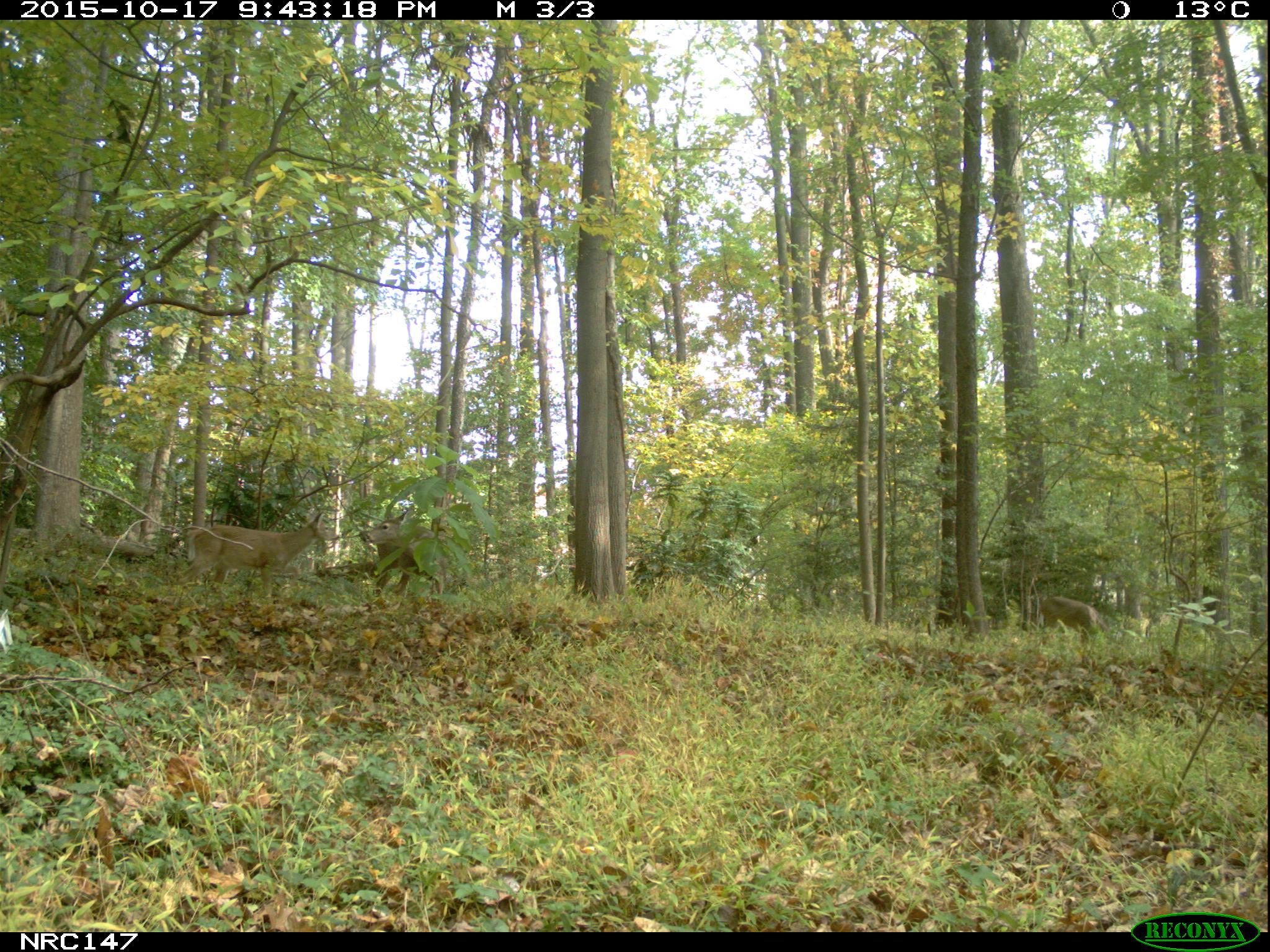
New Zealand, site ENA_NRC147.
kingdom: Animalia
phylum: Chordata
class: Mammalia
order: Artiodactyla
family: Cervidae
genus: Odocoileus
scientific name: Odocoileus virginianus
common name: white-tailed deer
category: white tailed deer